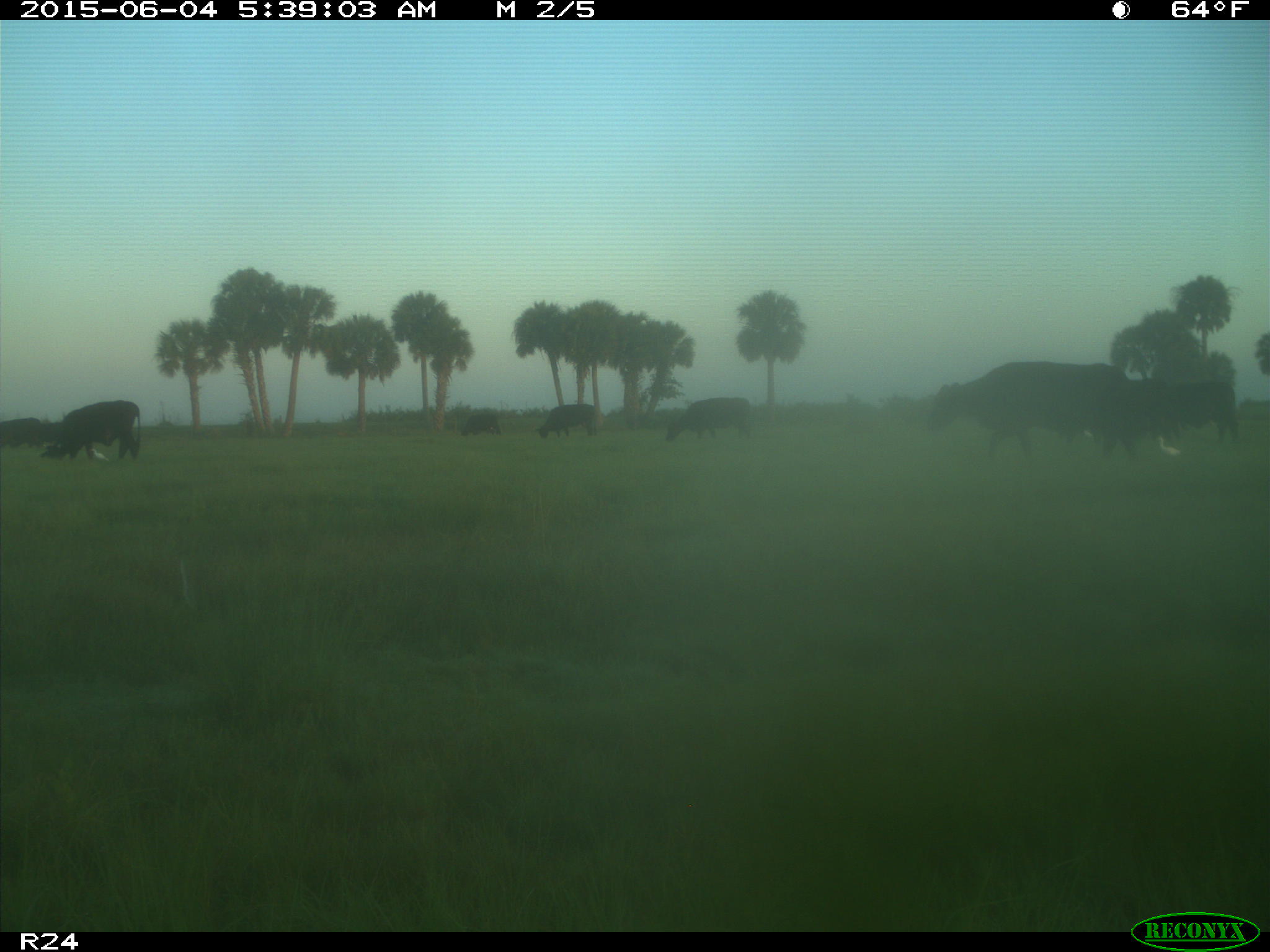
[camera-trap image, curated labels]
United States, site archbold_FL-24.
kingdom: Animalia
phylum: Chordata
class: Mammalia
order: Artiodactyla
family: Bovidae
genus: Bos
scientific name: Bos taurus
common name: domestic cow